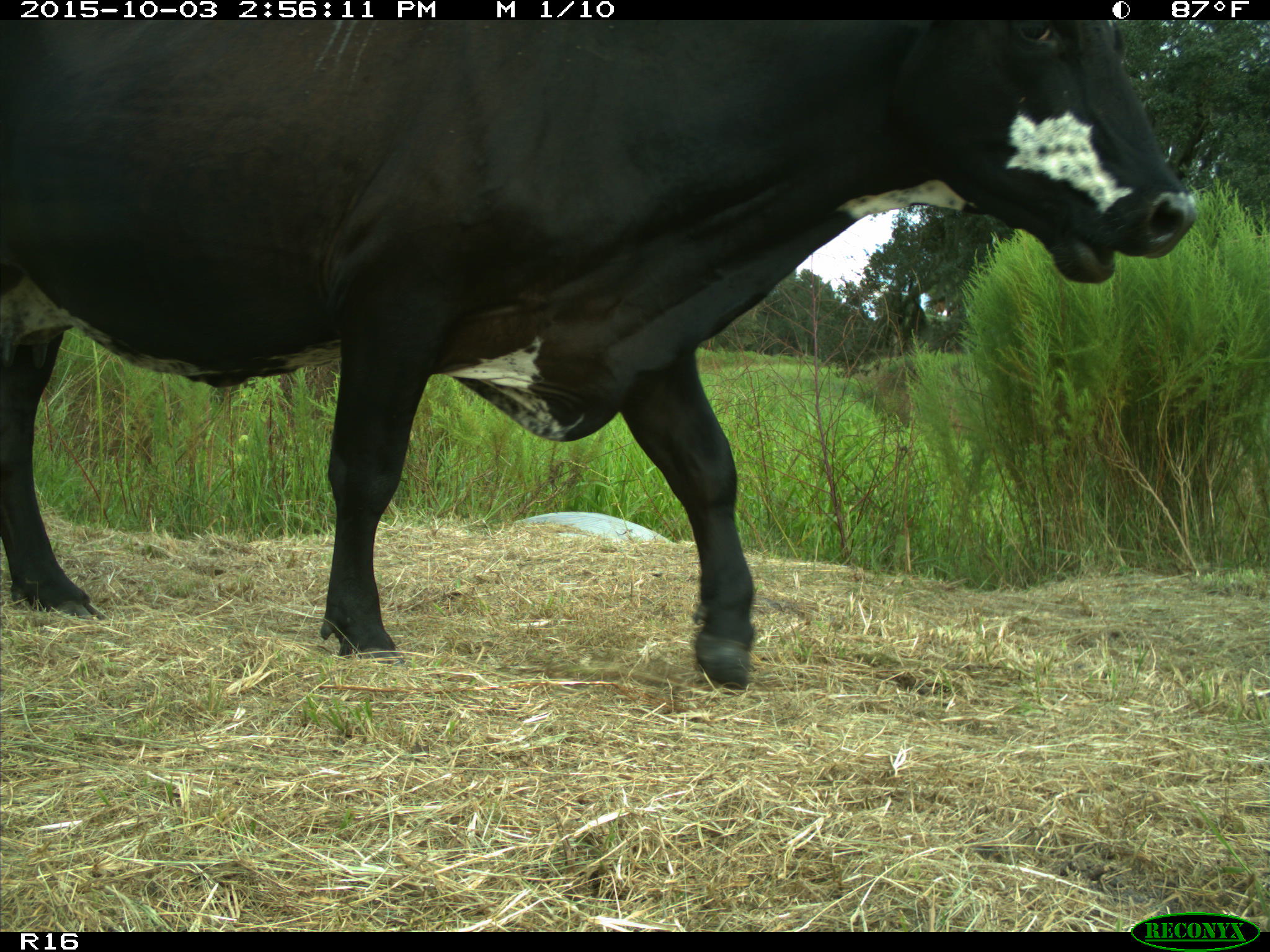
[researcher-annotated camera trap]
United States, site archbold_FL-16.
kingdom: Animalia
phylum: Chordata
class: Mammalia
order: Artiodactyla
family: Bovidae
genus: Bos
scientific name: Bos taurus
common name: domestic cow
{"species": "Bos taurus (domestic cow)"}